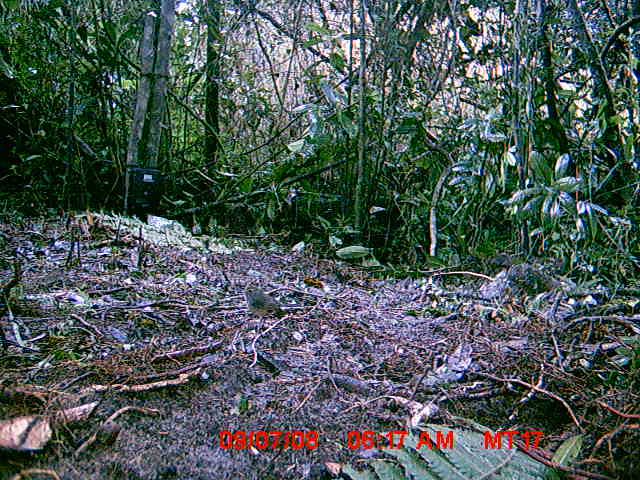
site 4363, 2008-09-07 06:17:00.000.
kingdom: Animalia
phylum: Chordata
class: Aves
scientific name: Aves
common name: bird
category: unknown bird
Unknown bird (bird) (Aves), count 1.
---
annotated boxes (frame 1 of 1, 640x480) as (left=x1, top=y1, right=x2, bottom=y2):
unknown bird: (left=240, top=286, right=302, bottom=323)